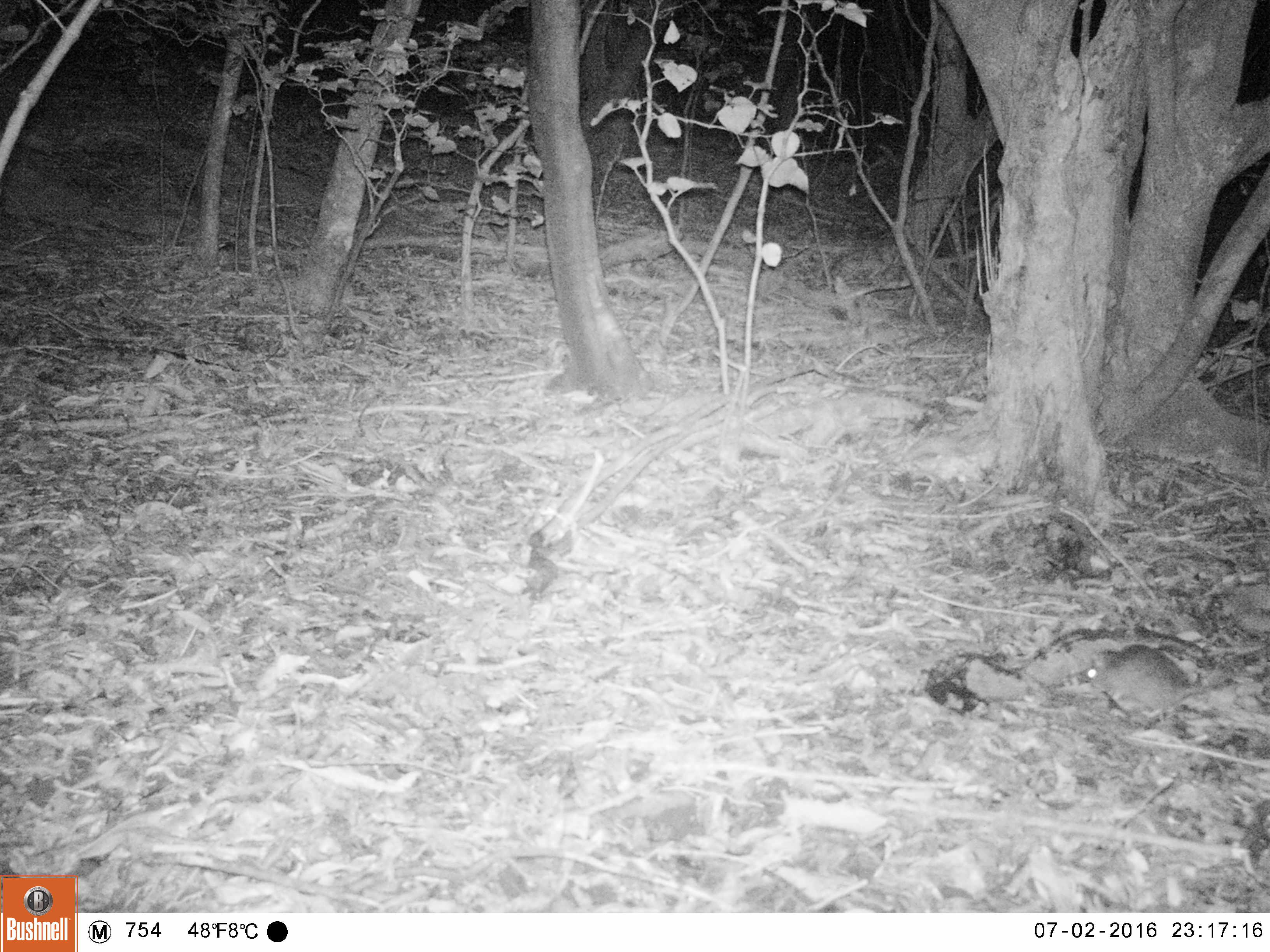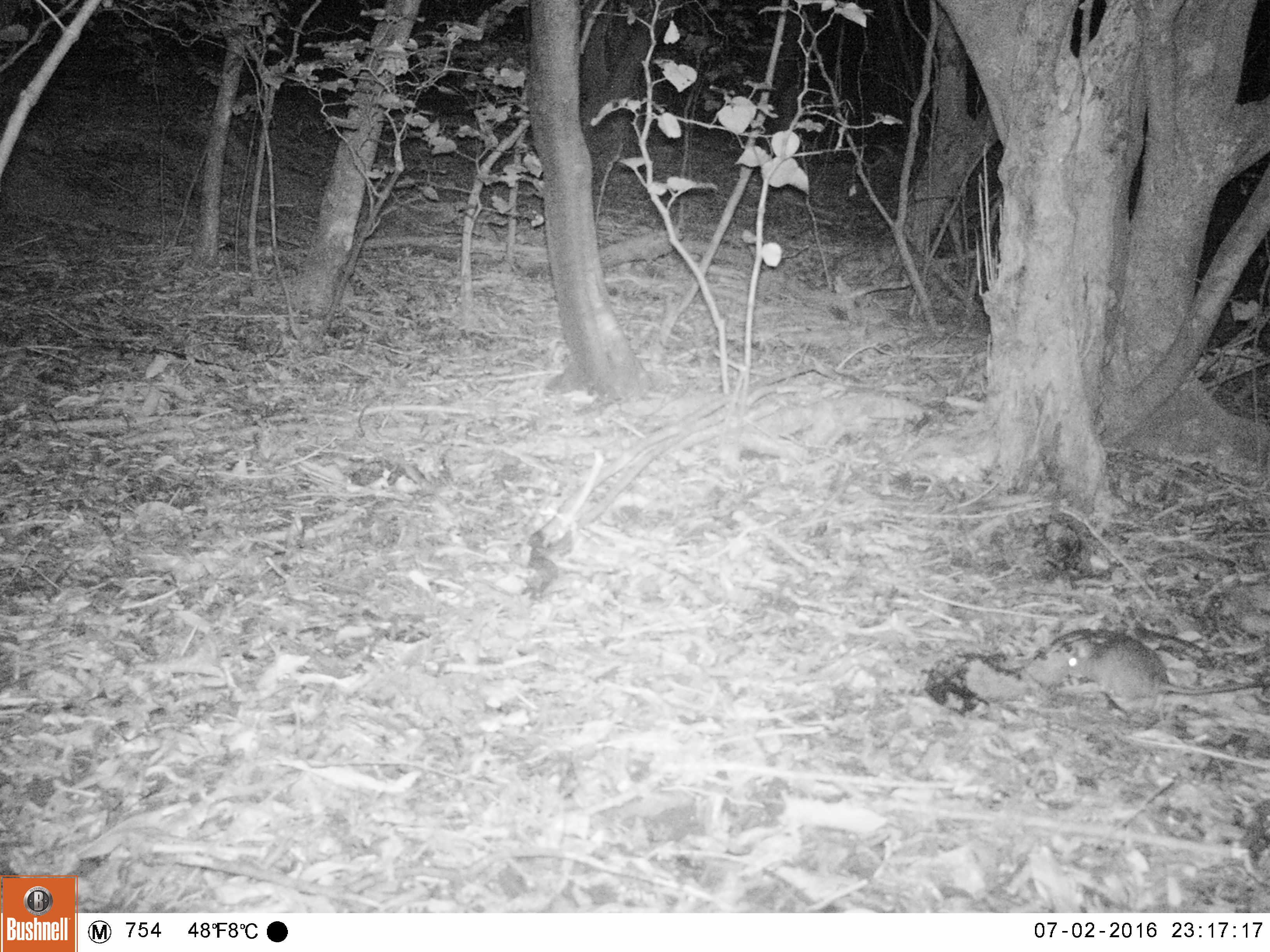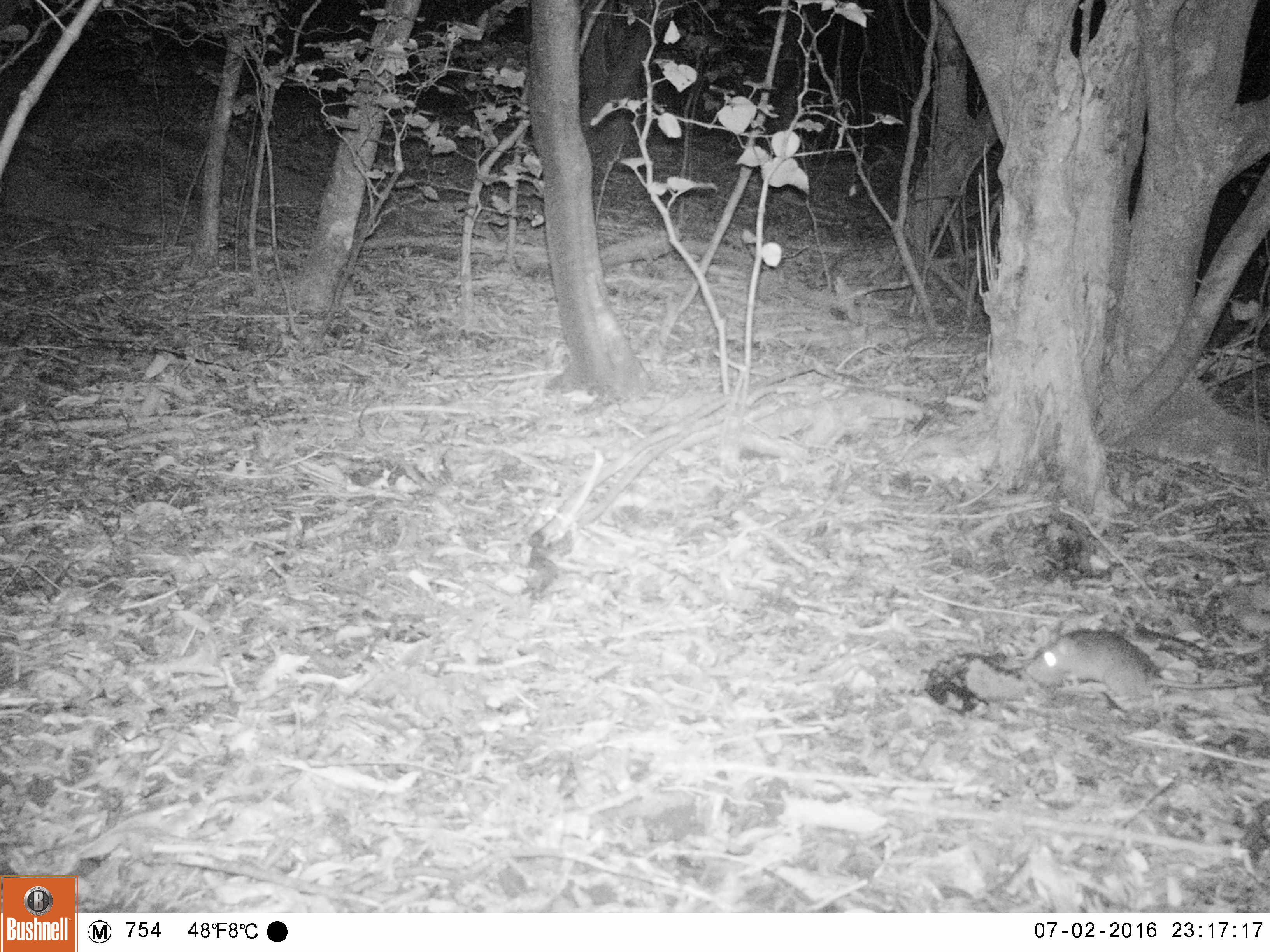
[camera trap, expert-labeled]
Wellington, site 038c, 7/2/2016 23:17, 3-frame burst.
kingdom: Animalia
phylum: Chordata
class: Mammalia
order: Rodentia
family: Muridae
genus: Rattus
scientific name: Rattus rattus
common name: ship rat